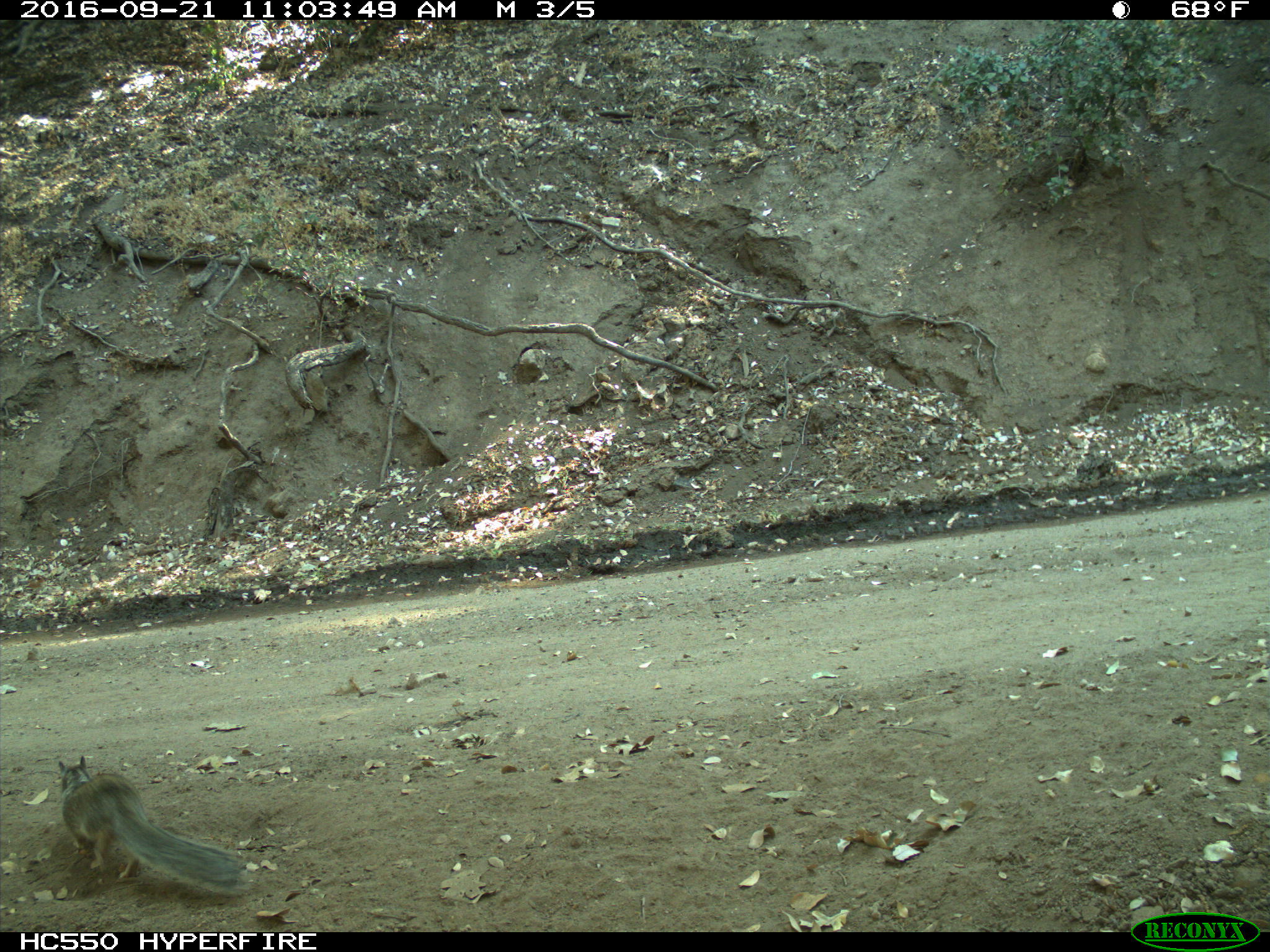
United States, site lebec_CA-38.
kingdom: Animalia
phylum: Chordata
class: Mammalia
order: Rodentia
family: Sciuridae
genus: Otospermophilus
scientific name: Otospermophilus beecheyi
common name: california ground squirrel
Otospermophilus beecheyi (california ground squirrel).